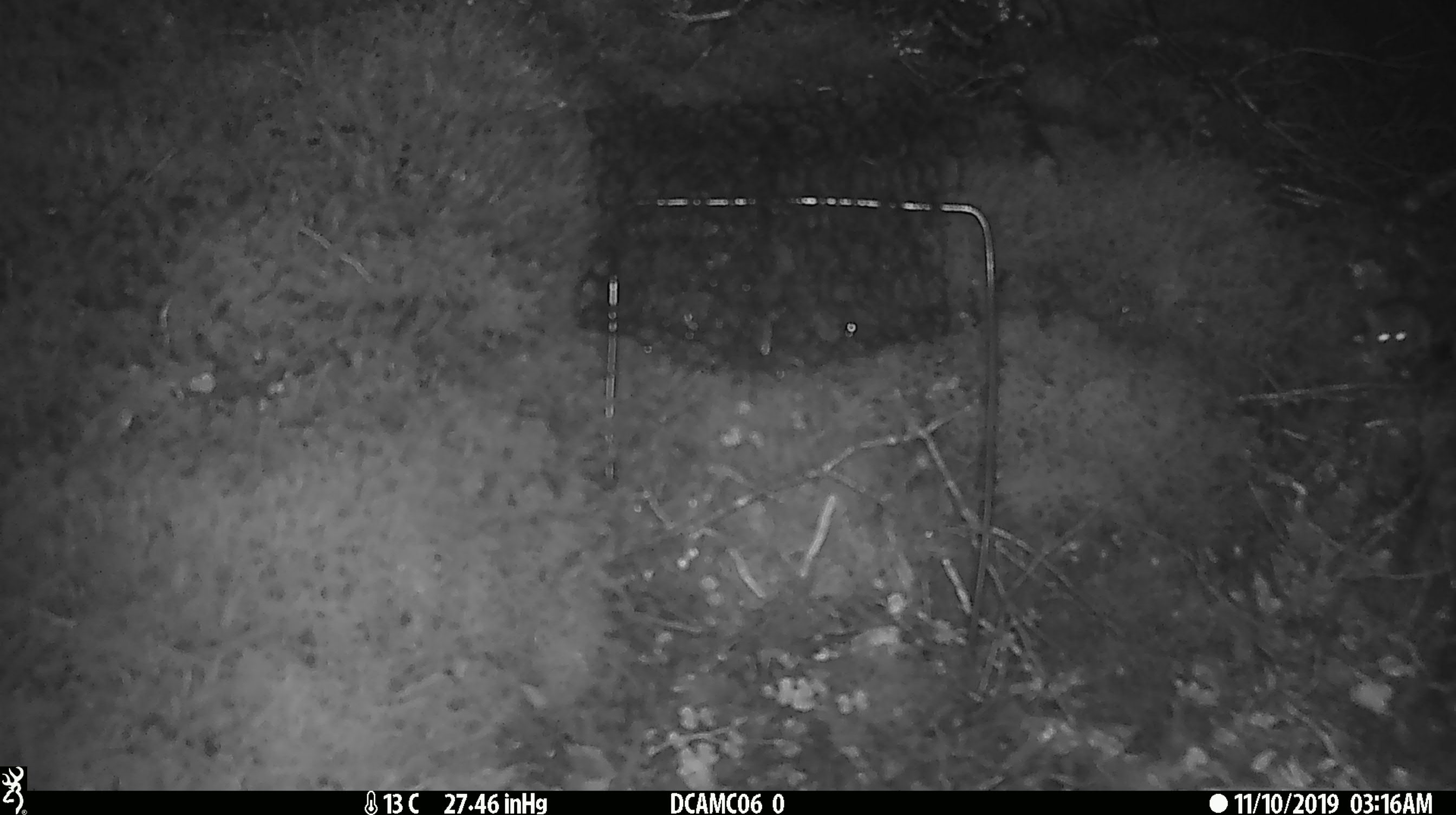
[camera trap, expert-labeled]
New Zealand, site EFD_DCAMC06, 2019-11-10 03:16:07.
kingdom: Animalia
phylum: Chordata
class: Mammalia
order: Rodentia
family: Muridae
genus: Mus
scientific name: Mus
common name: mouse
Mouse (Mus).